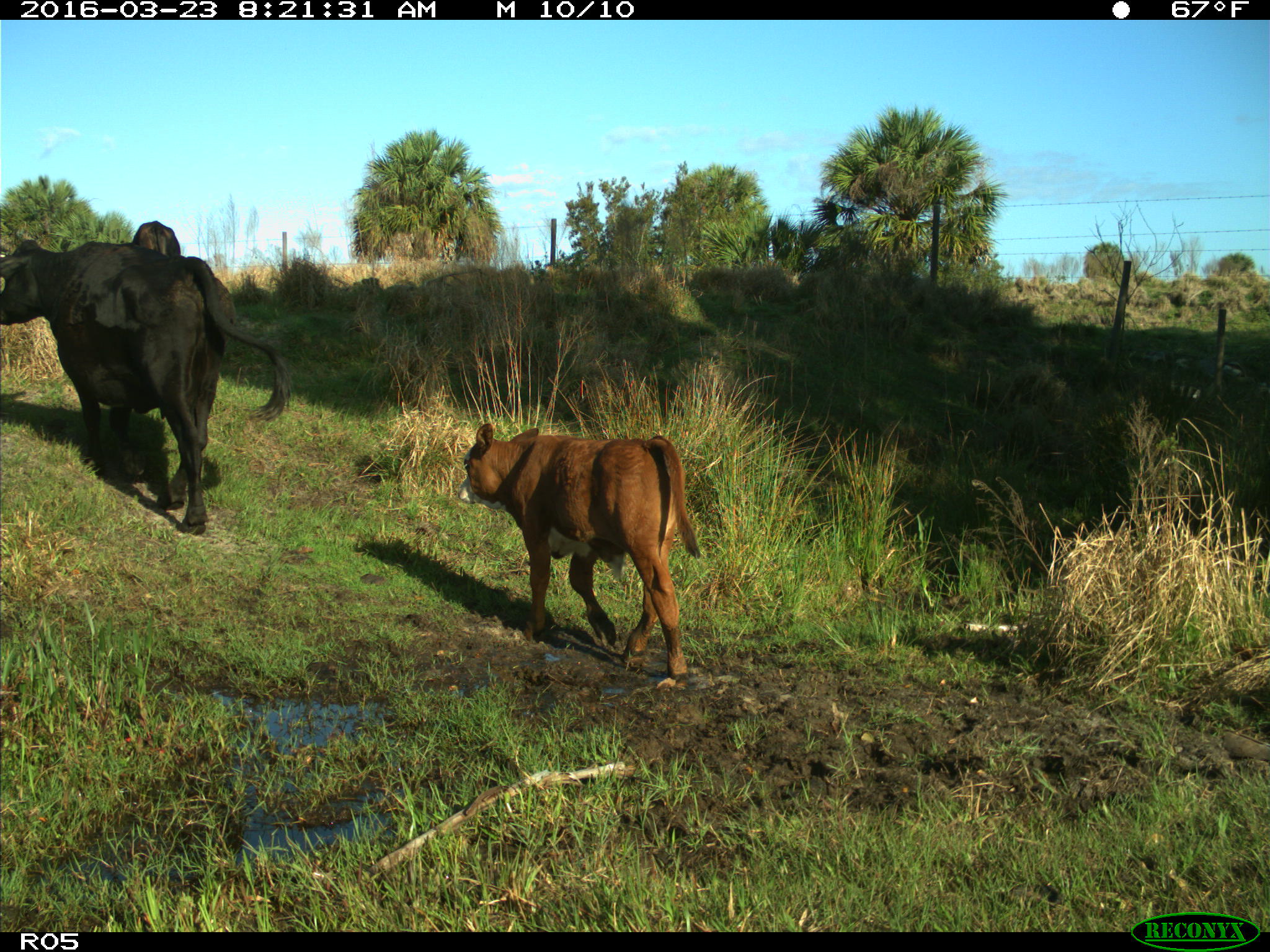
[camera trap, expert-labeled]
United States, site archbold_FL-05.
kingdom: Animalia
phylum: Chordata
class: Mammalia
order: Artiodactyla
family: Bovidae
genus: Bos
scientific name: Bos taurus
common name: domestic cow